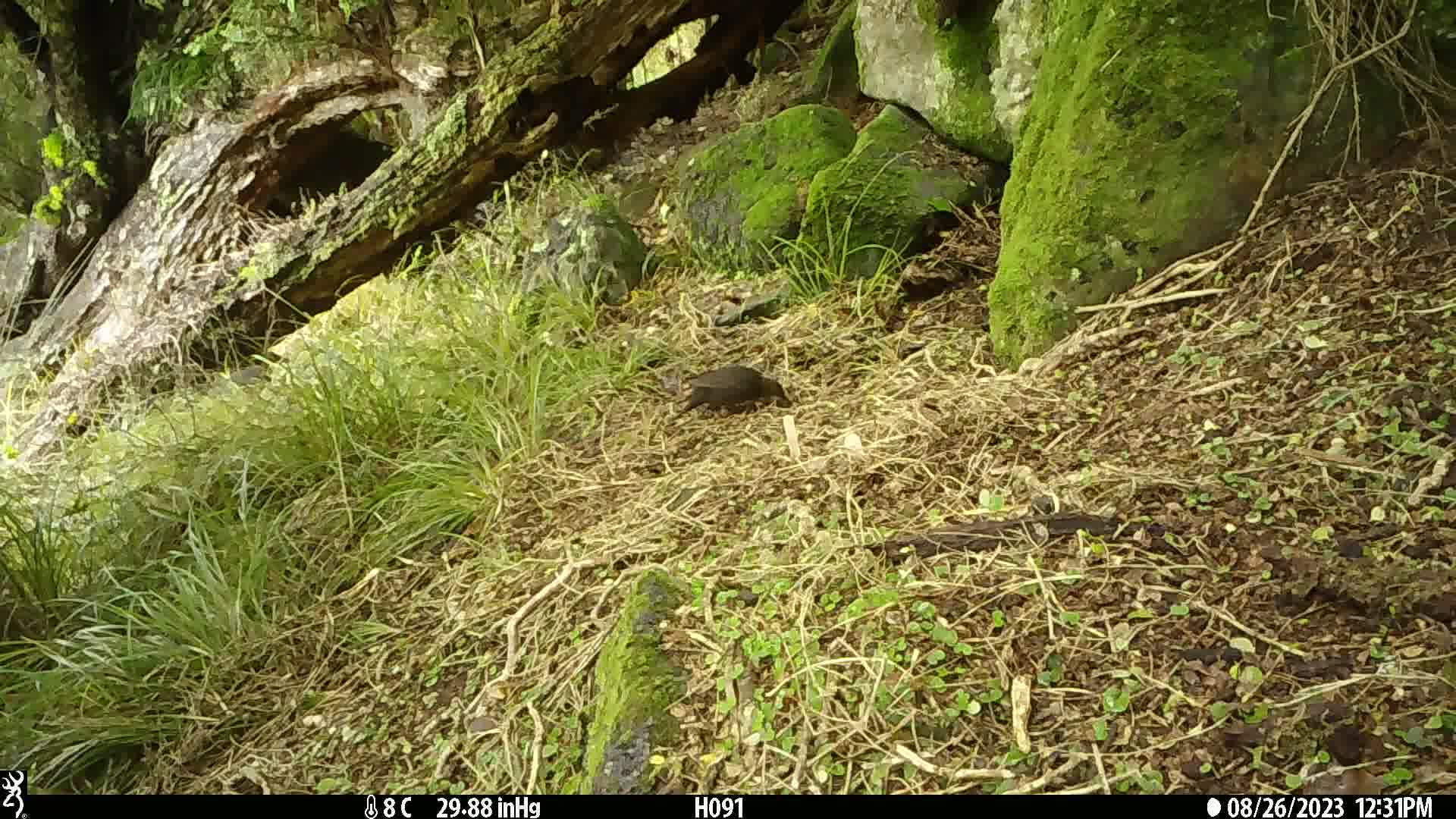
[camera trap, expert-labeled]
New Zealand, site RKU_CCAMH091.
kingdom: Animalia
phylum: Chordata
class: Aves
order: Passeriformes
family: Turdidae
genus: Turdus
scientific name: Turdus merula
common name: eurasian blackbird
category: blackbird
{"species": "blackbird (eurasian blackbird) (Turdus merula)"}